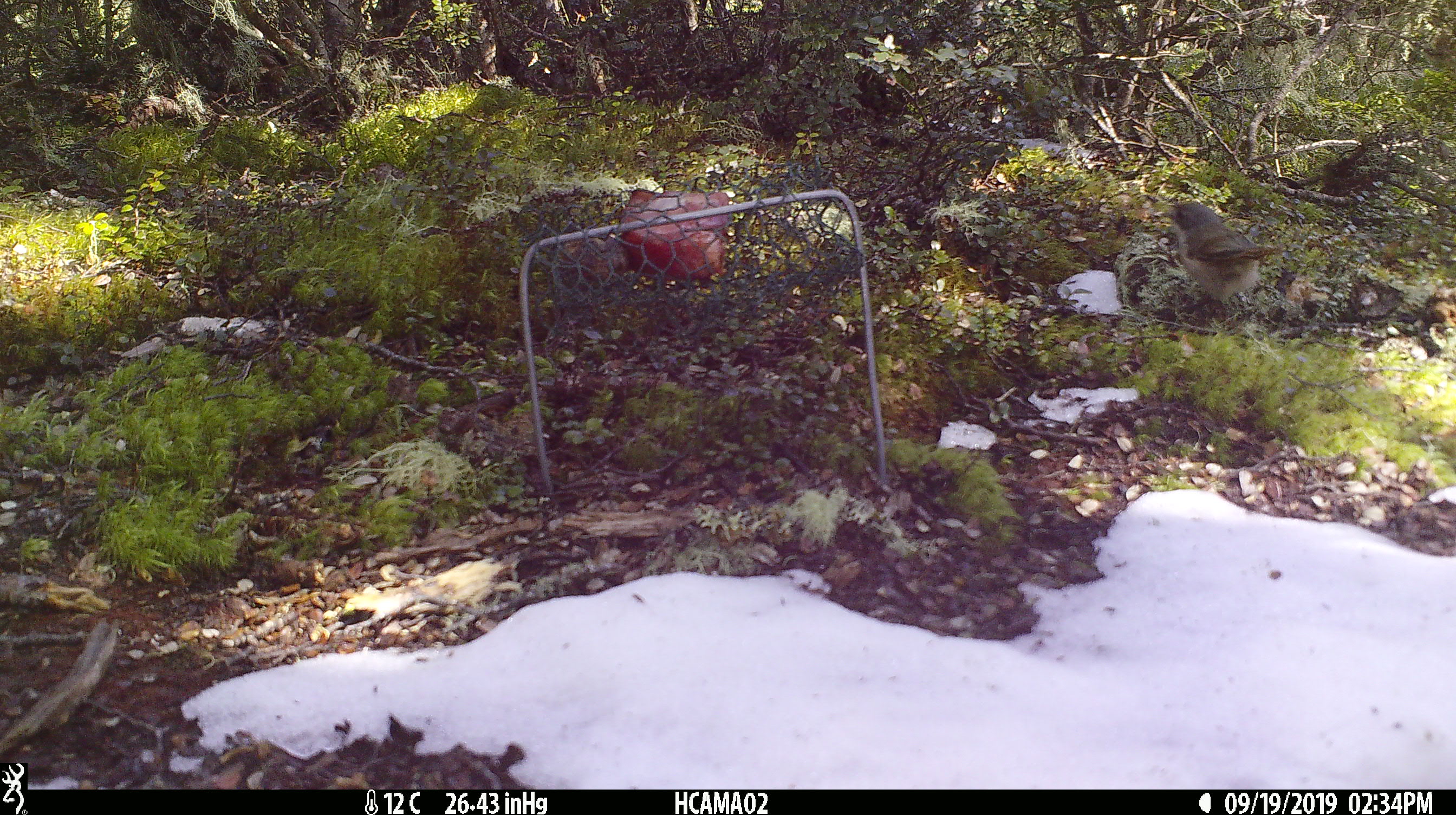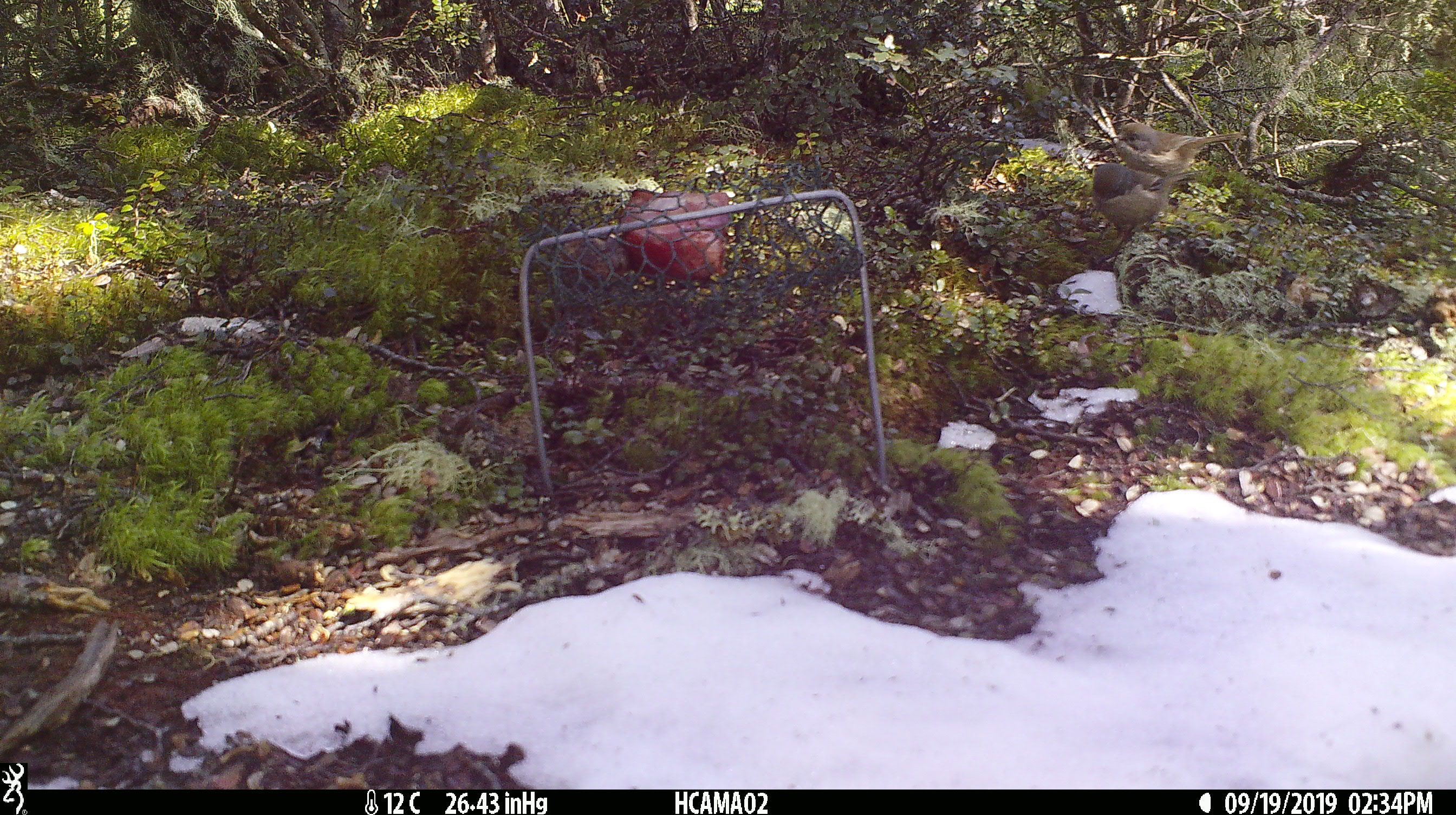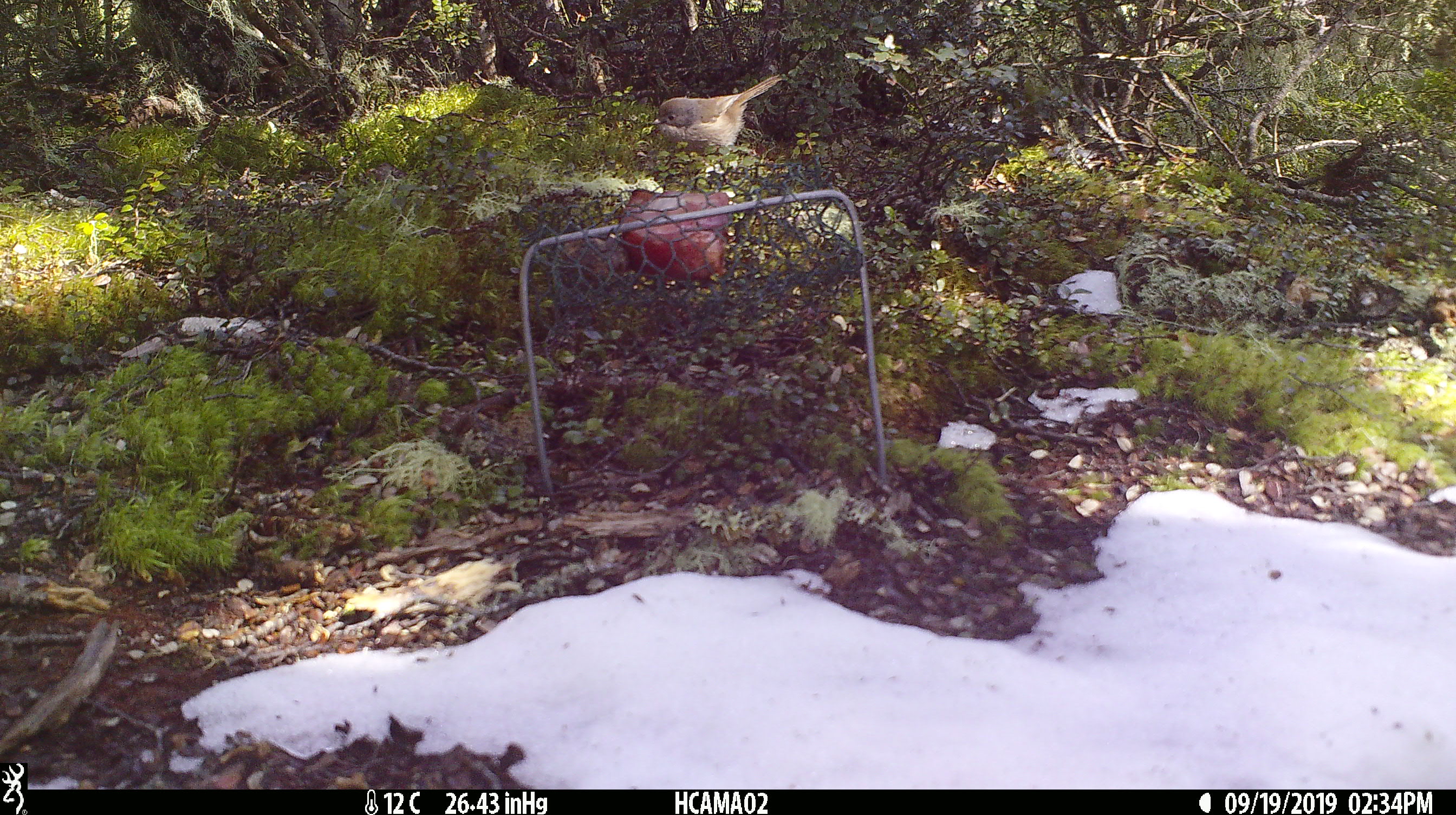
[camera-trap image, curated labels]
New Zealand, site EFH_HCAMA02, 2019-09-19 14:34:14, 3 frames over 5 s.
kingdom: Animalia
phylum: Chordata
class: Aves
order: Passeriformes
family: Certhiidae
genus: Certhia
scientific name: Certhia americana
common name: brown creeper